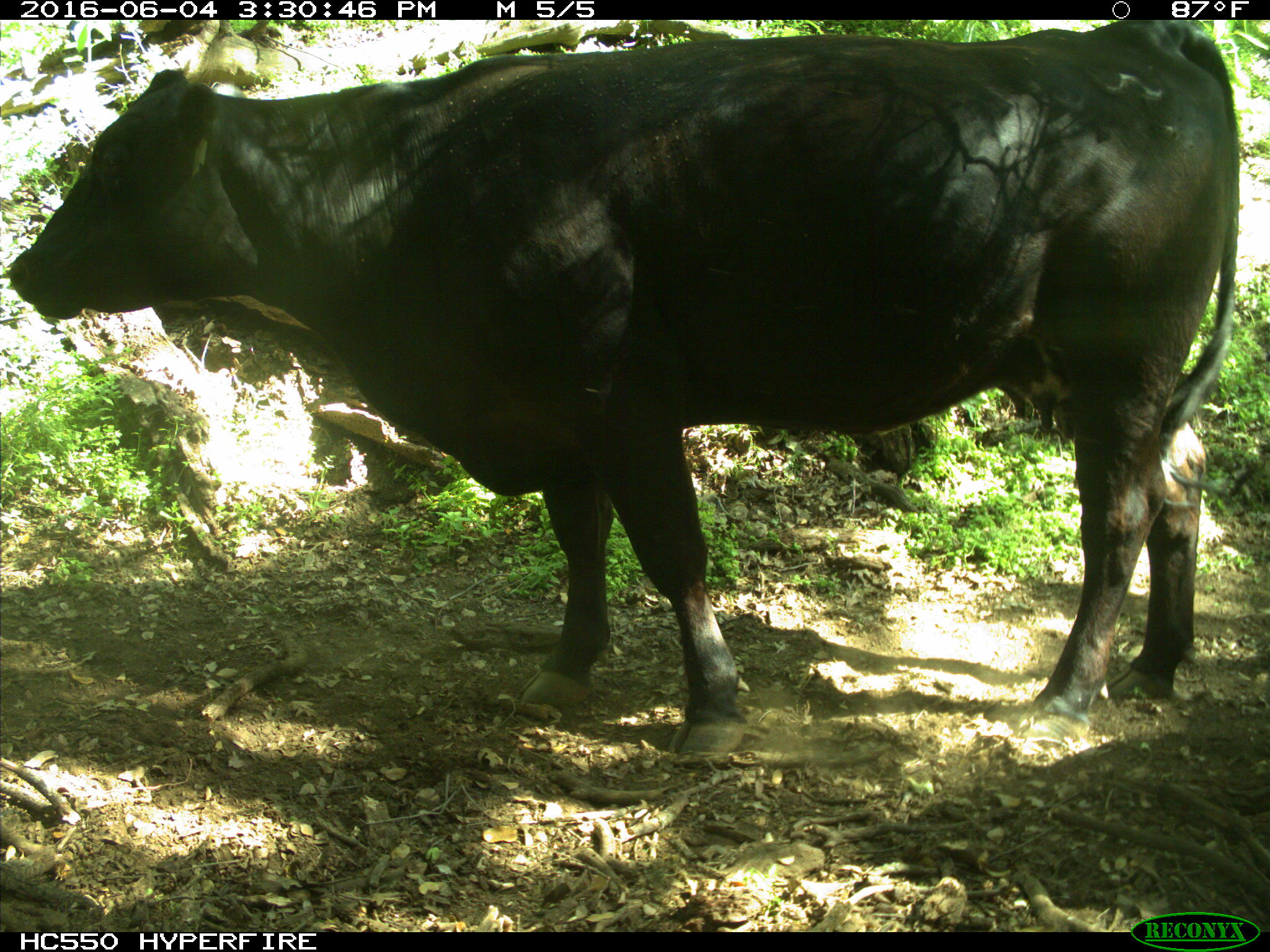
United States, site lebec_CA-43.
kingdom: Animalia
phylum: Chordata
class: Mammalia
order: Artiodactyla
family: Bovidae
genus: Bos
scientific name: Bos taurus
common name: domestic cow